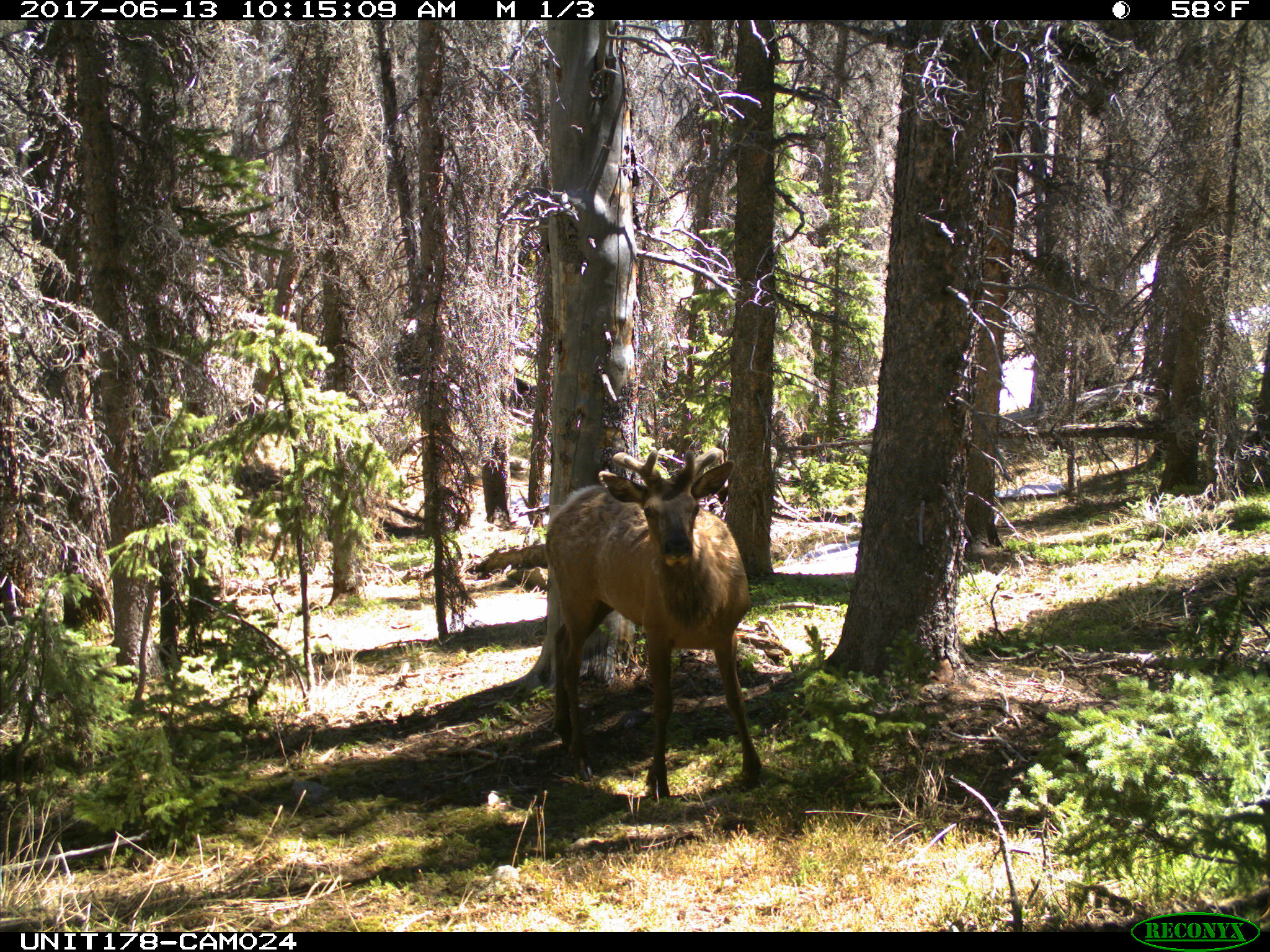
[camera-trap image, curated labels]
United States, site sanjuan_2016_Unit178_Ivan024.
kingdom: Animalia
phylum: Chordata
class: Mammalia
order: Artiodactyla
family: Cervidae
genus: Cervus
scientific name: Cervus elaphus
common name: red deer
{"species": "Cervus elaphus (red deer)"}